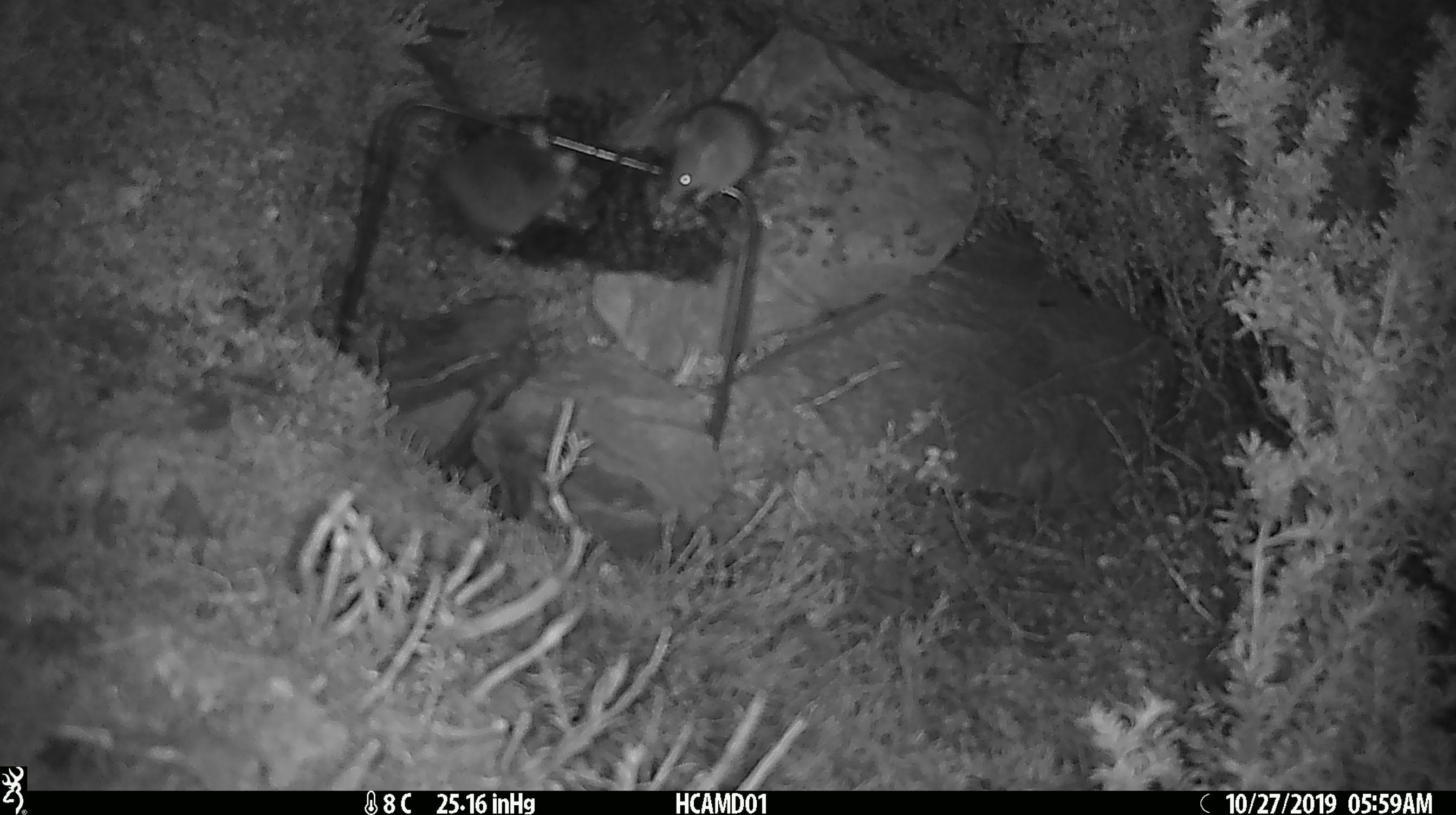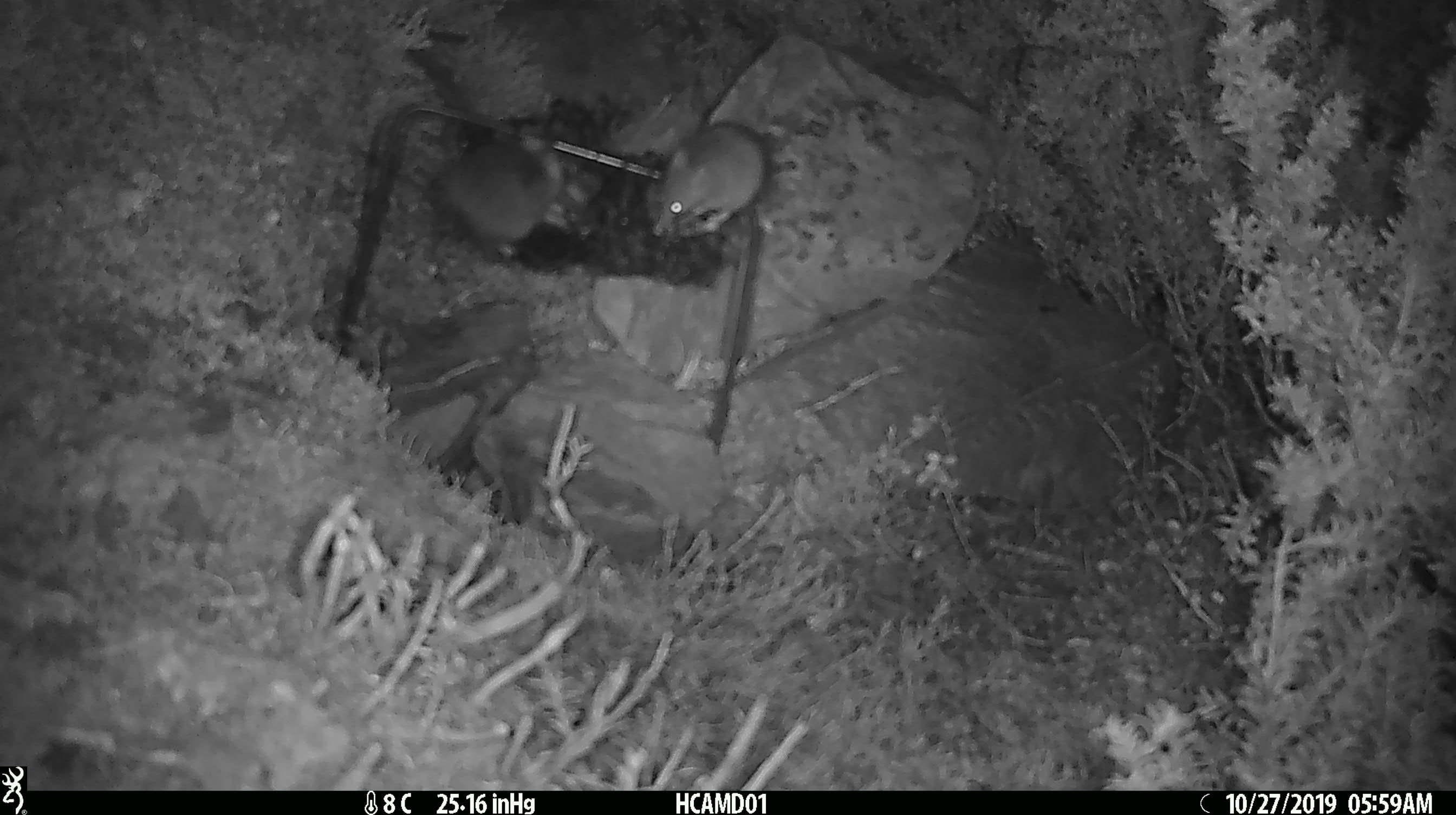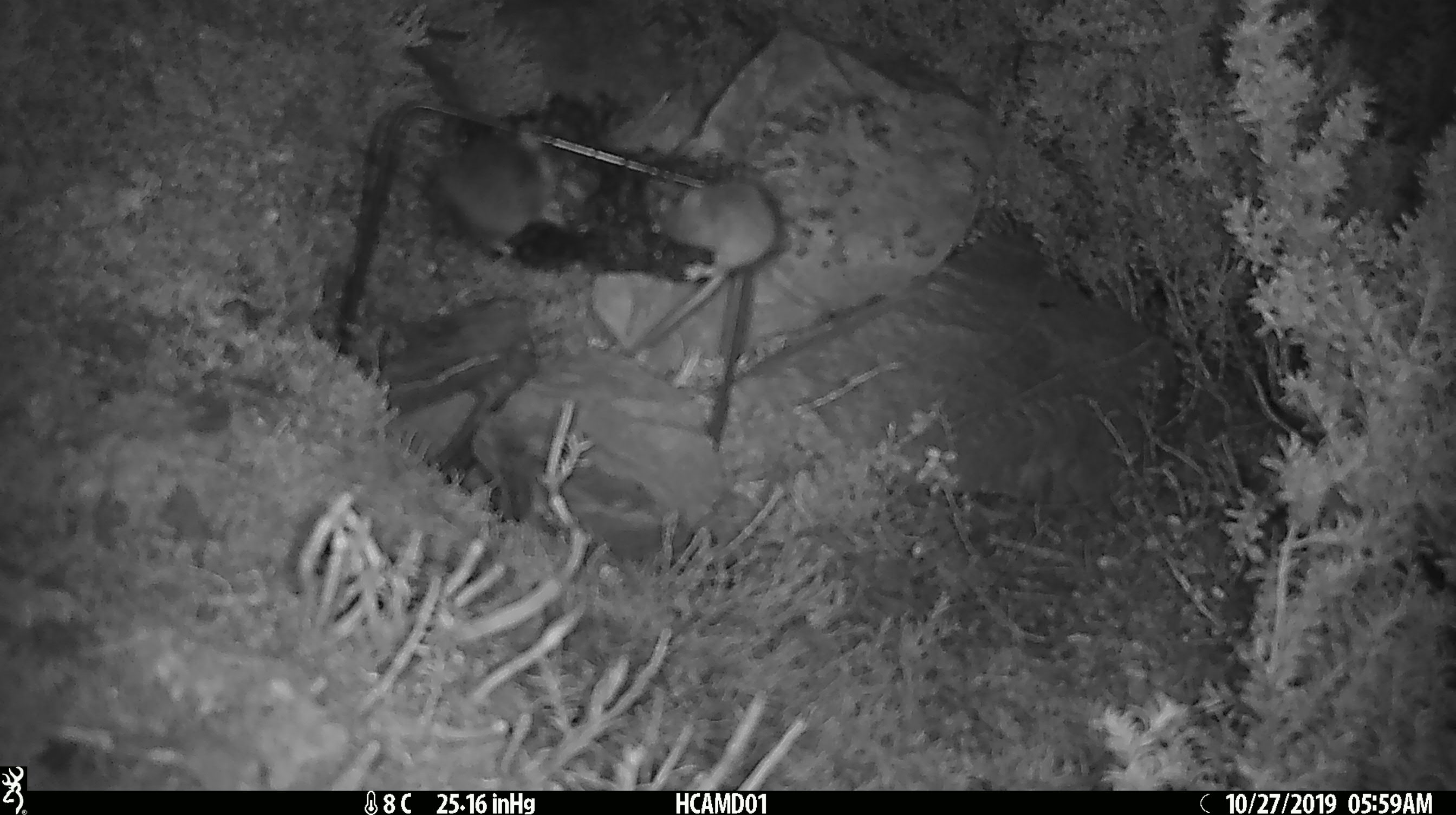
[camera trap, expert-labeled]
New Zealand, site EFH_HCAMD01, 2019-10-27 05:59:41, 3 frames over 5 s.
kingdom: Animalia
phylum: Chordata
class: Mammalia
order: Rodentia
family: Muridae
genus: Mus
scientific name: Mus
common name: mouse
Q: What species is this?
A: Mouse (Mus).